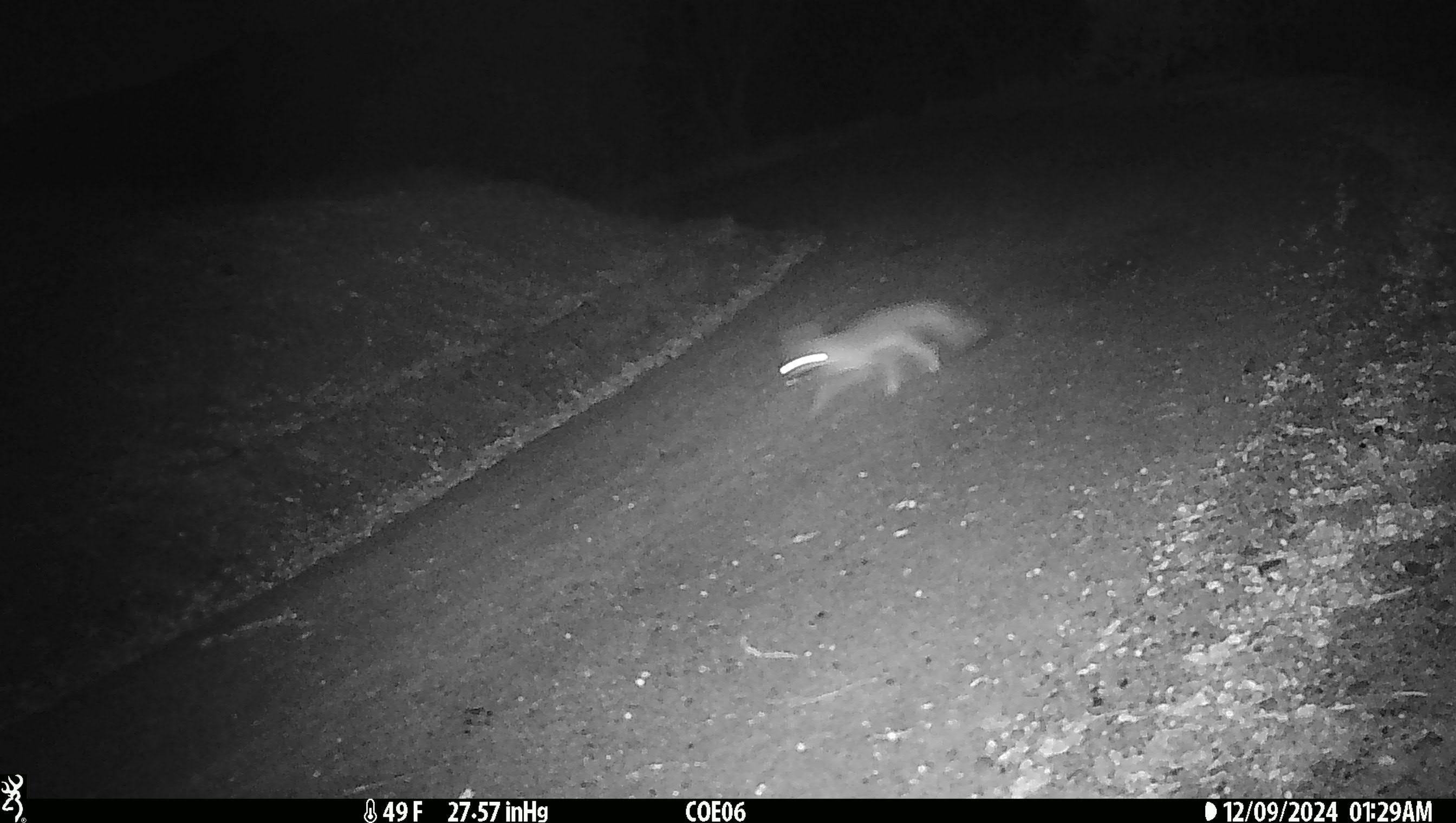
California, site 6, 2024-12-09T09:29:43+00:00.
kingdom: Animalia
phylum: Chordata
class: Mammalia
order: Carnivora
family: Canidae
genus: Urocyon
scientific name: Urocyon cinereoargenteus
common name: gray fox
Gray fox (Urocyon cinereoargenteus).